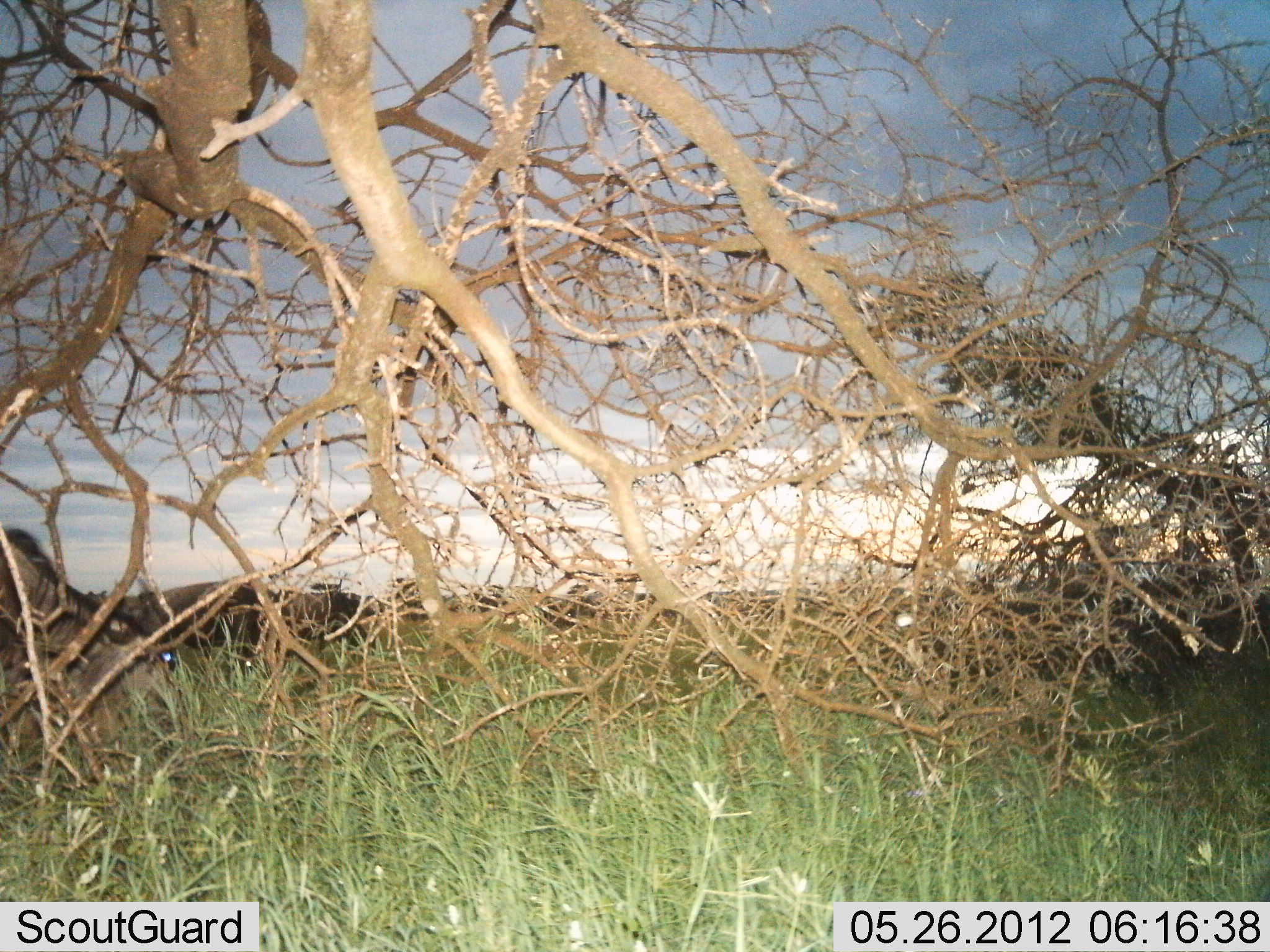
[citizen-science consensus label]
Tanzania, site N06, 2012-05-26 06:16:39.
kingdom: Animalia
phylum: Chordata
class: Mammalia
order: Artiodactyla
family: Bovidae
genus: Connochaetes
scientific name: Connochaetes taurinus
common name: blue wildebeest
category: wildebeest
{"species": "wildebeest (blue wildebeest) (Connochaetes taurinus)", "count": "3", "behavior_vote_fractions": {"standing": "39%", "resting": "0%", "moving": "6%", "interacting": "0%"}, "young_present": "0%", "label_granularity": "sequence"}